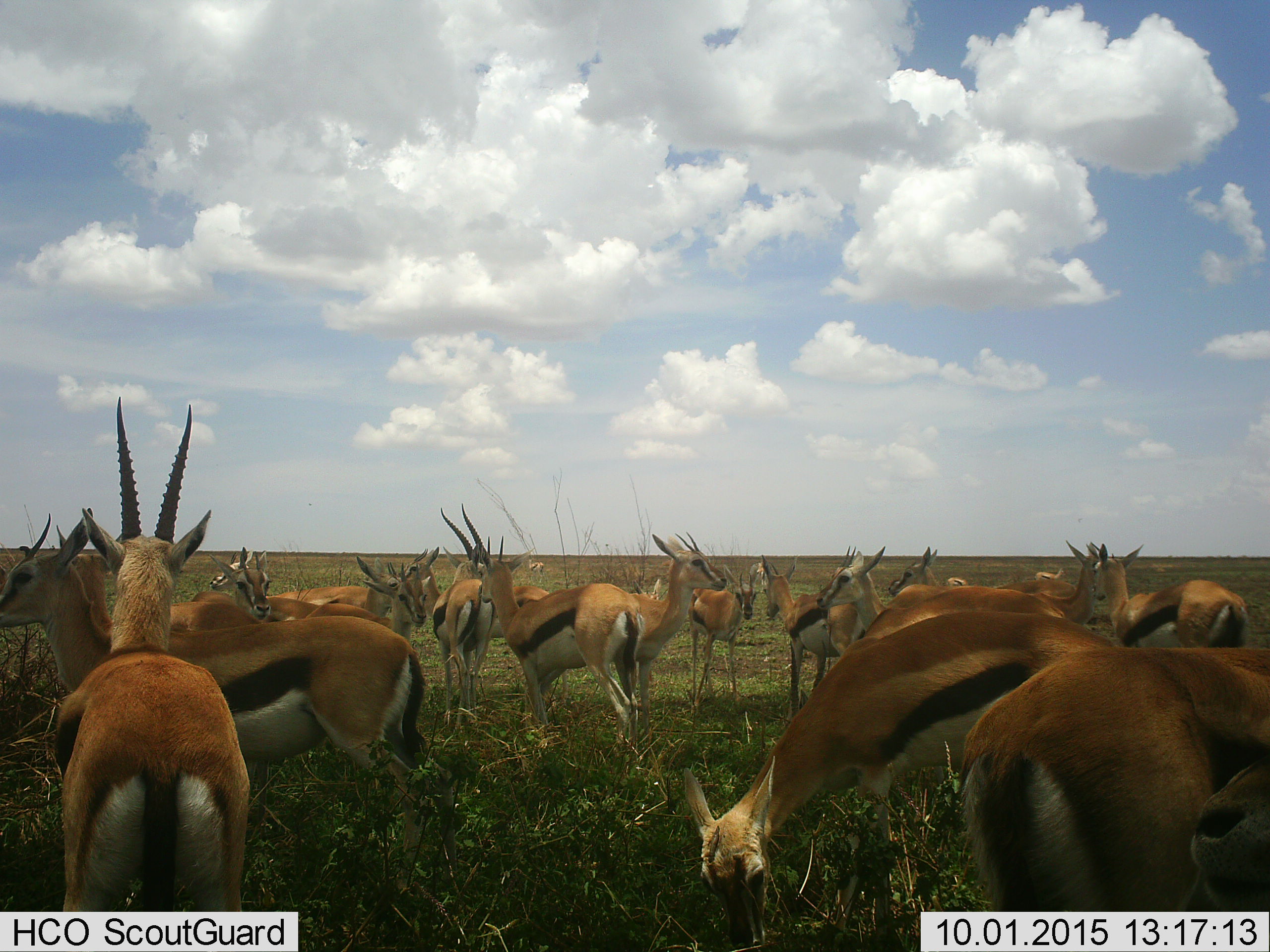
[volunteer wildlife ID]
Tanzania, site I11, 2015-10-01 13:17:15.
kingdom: Animalia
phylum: Chordata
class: Mammalia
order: Artiodactyla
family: Bovidae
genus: Eudorcas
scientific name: Eudorcas thomsonii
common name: thomson's gazelle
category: gazellethomsons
Gazellethomsons (thomson's gazelle) (Eudorcas thomsonii), count 11-50. Behavior (volunteer vote fractions): standing 100%, resting 0%, moving 30%, interacting 40%. Young present (vote fraction): 30%. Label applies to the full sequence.